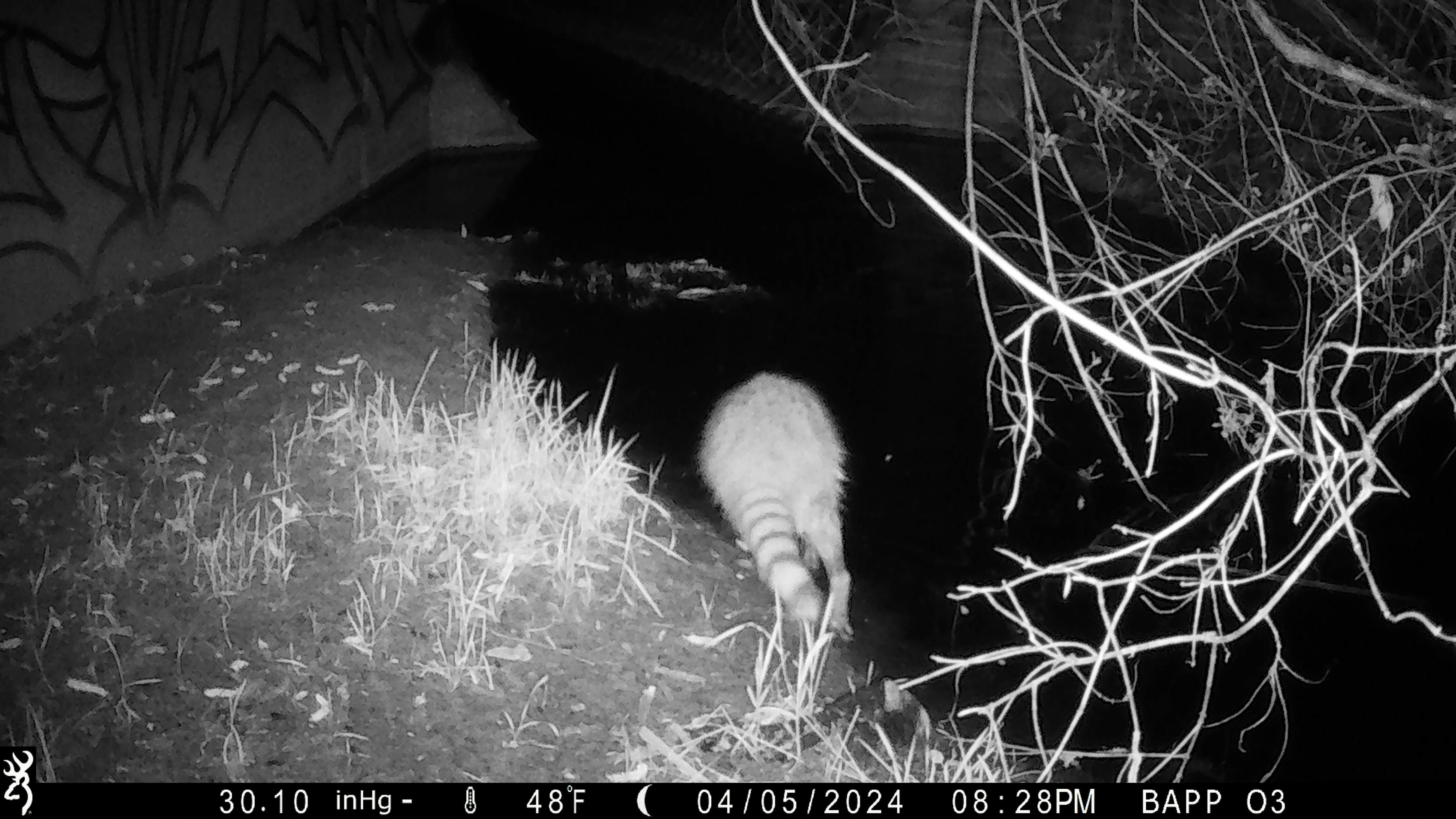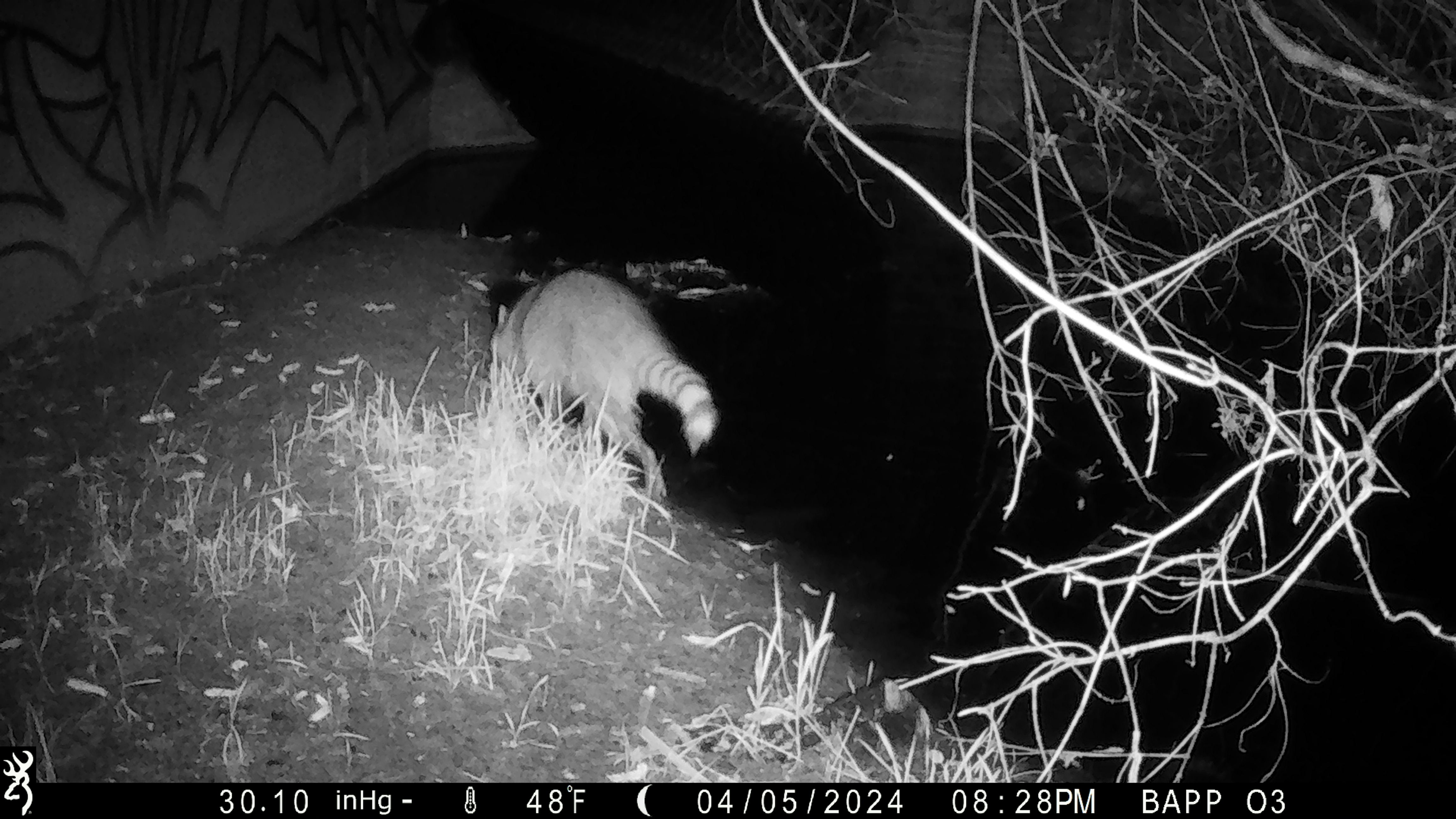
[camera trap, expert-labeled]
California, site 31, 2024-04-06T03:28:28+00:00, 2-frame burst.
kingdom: Animalia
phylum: Chordata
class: Mammalia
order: Carnivora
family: Procyonidae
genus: Procyon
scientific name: Procyon lotor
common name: raccoon